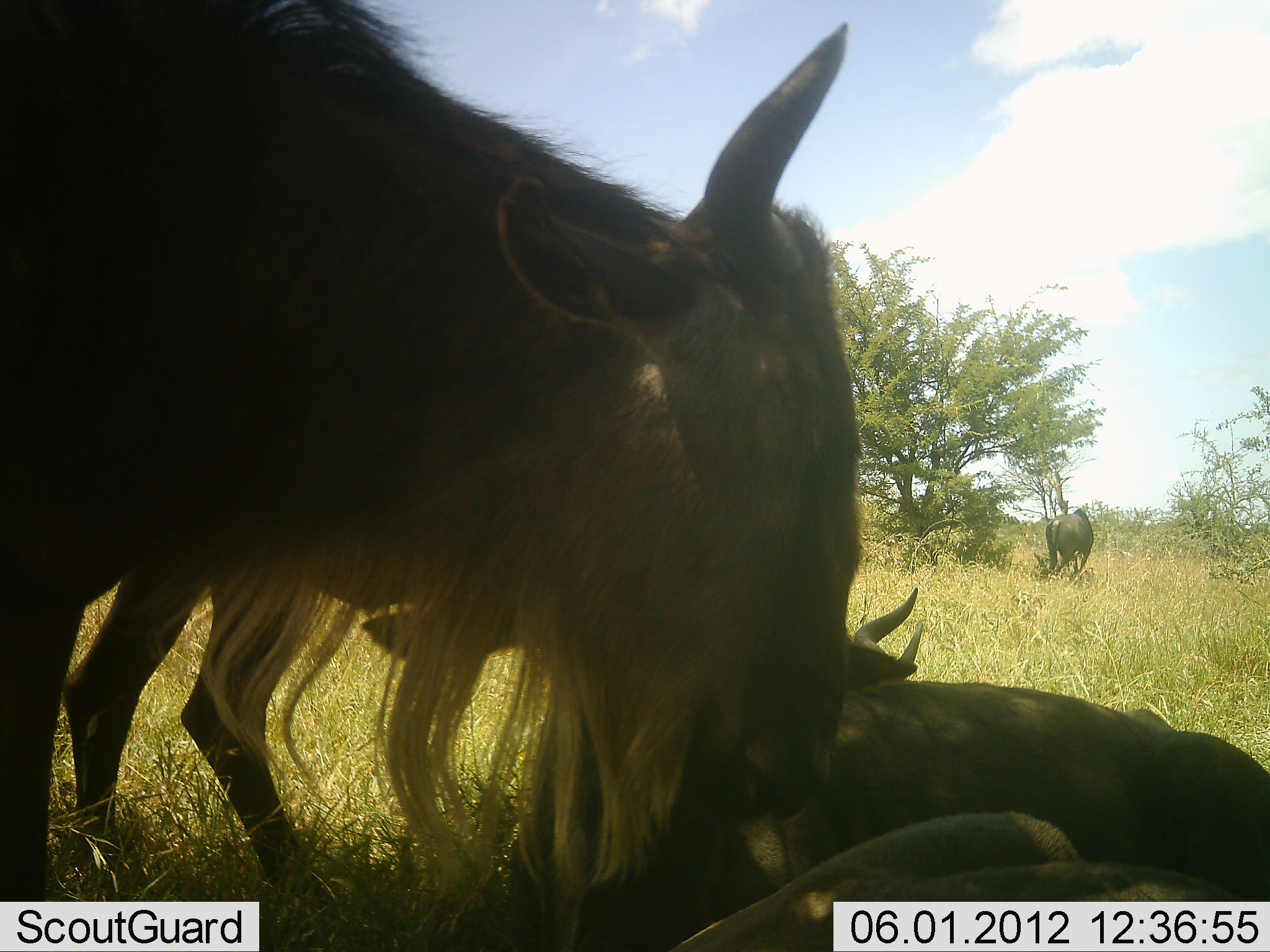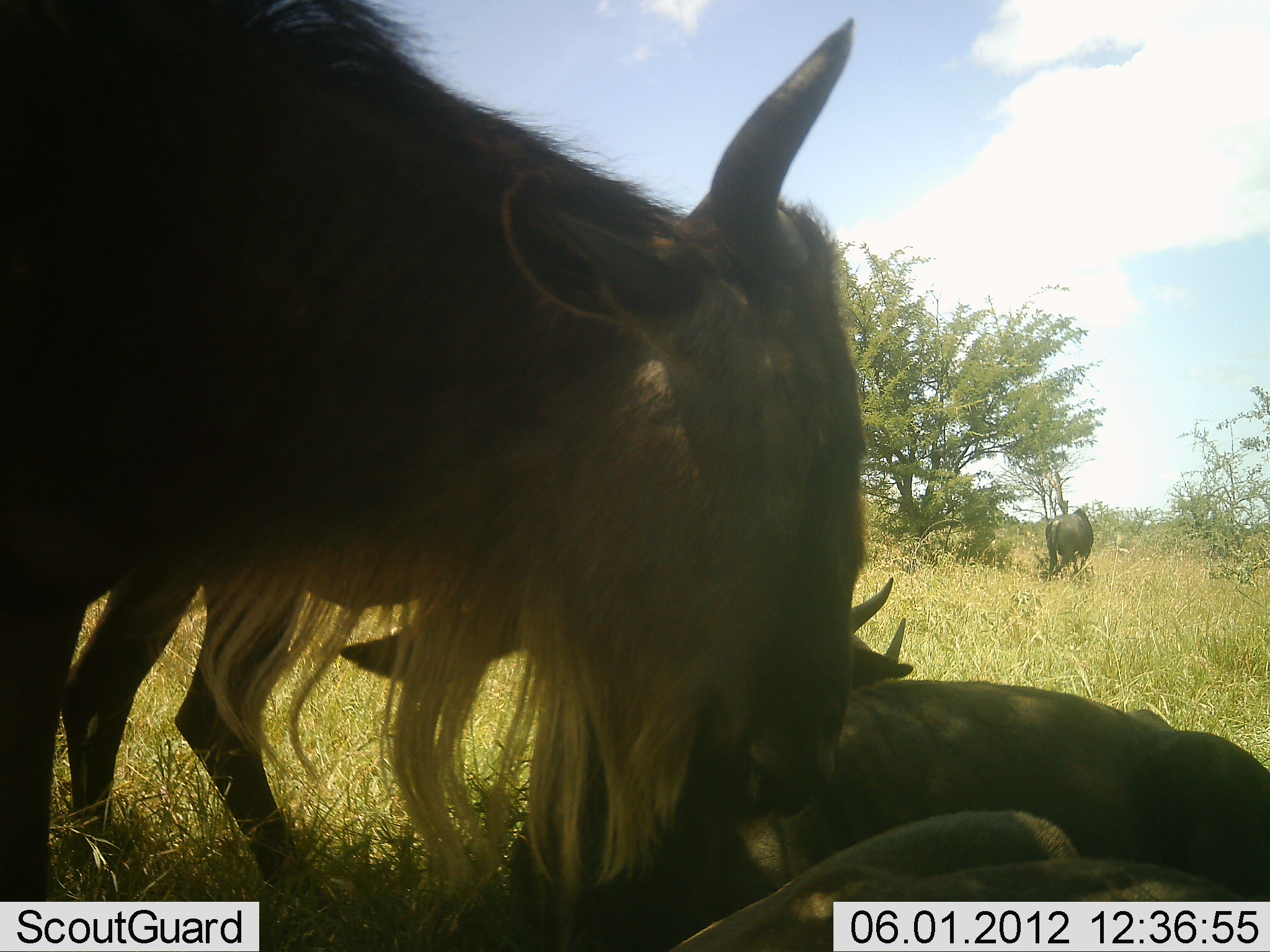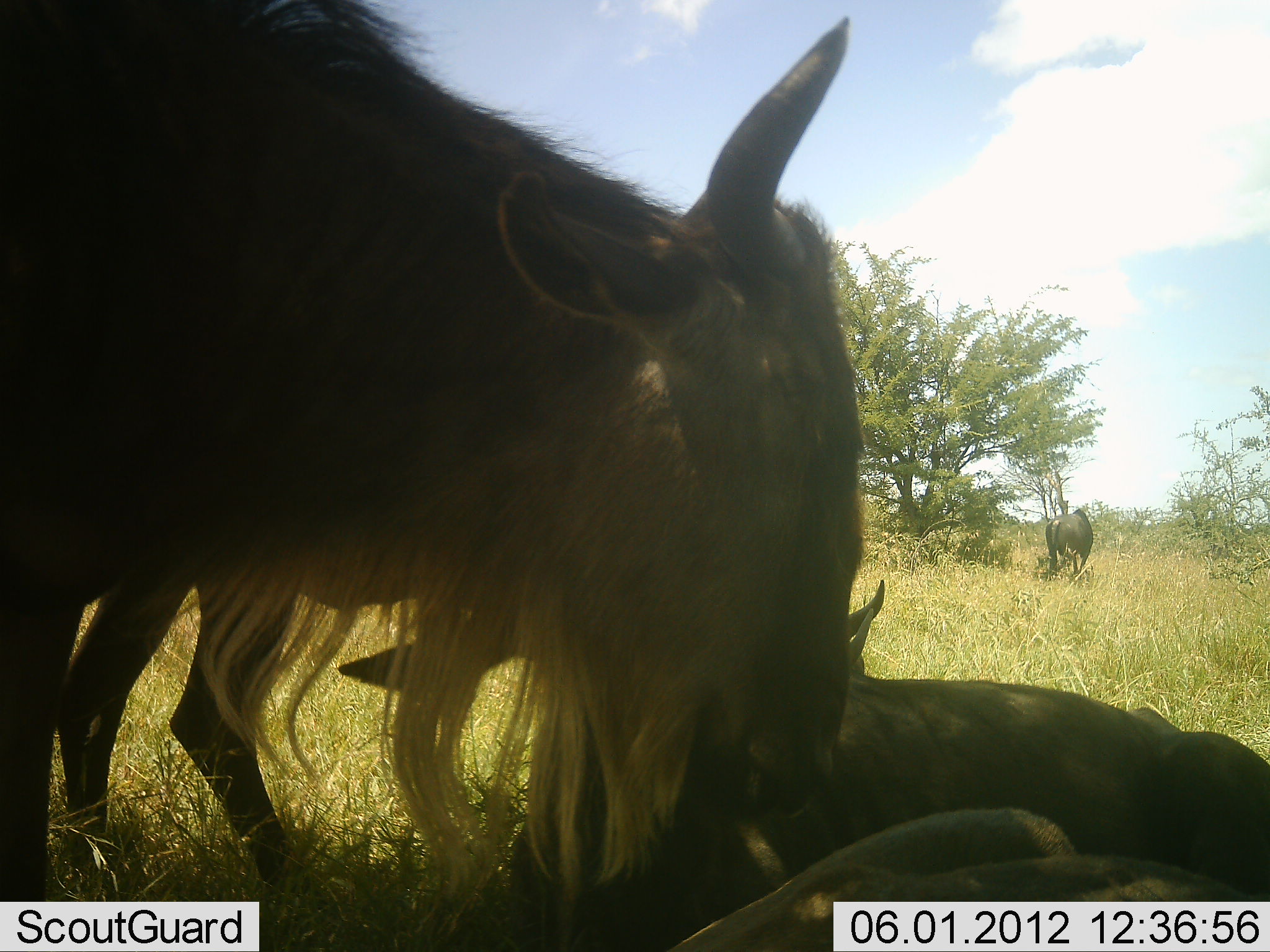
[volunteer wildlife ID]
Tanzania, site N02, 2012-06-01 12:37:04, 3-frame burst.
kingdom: Animalia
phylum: Chordata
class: Mammalia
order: Artiodactyla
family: Bovidae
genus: Connochaetes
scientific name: Connochaetes taurinus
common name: blue wildebeest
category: wildebeest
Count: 5.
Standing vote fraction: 80%.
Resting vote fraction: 100%.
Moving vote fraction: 10%.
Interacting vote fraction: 20%.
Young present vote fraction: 10%.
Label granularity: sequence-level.